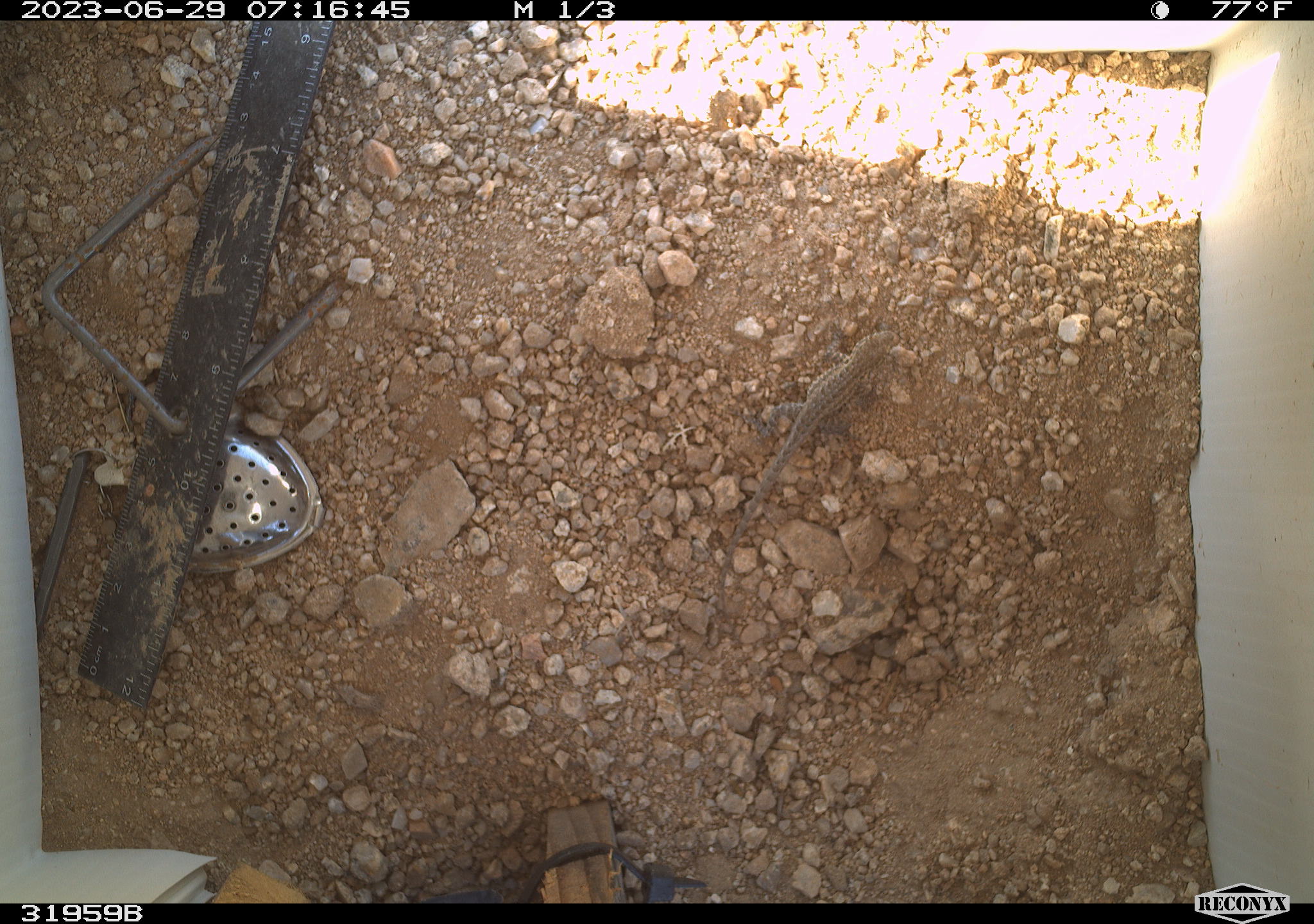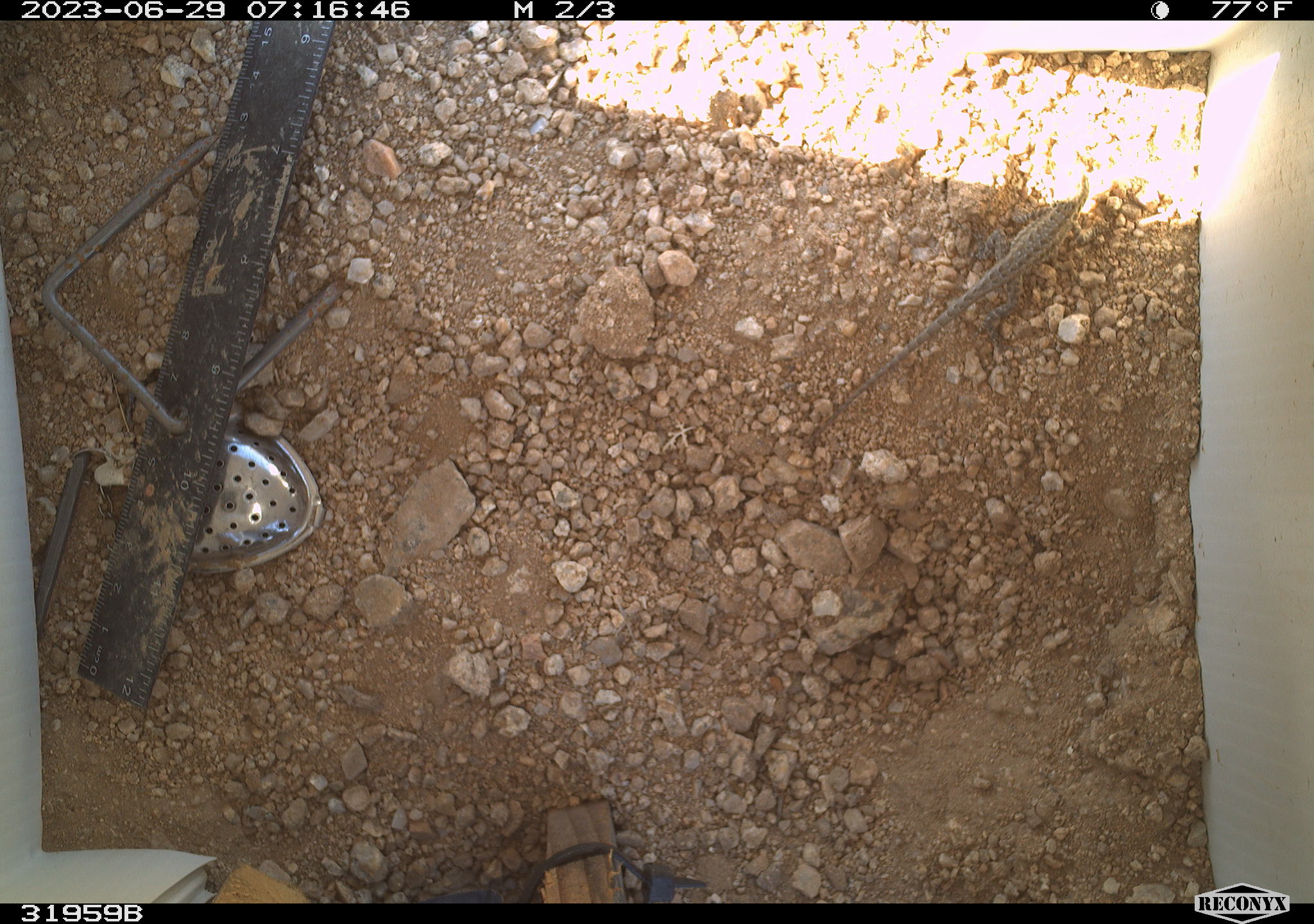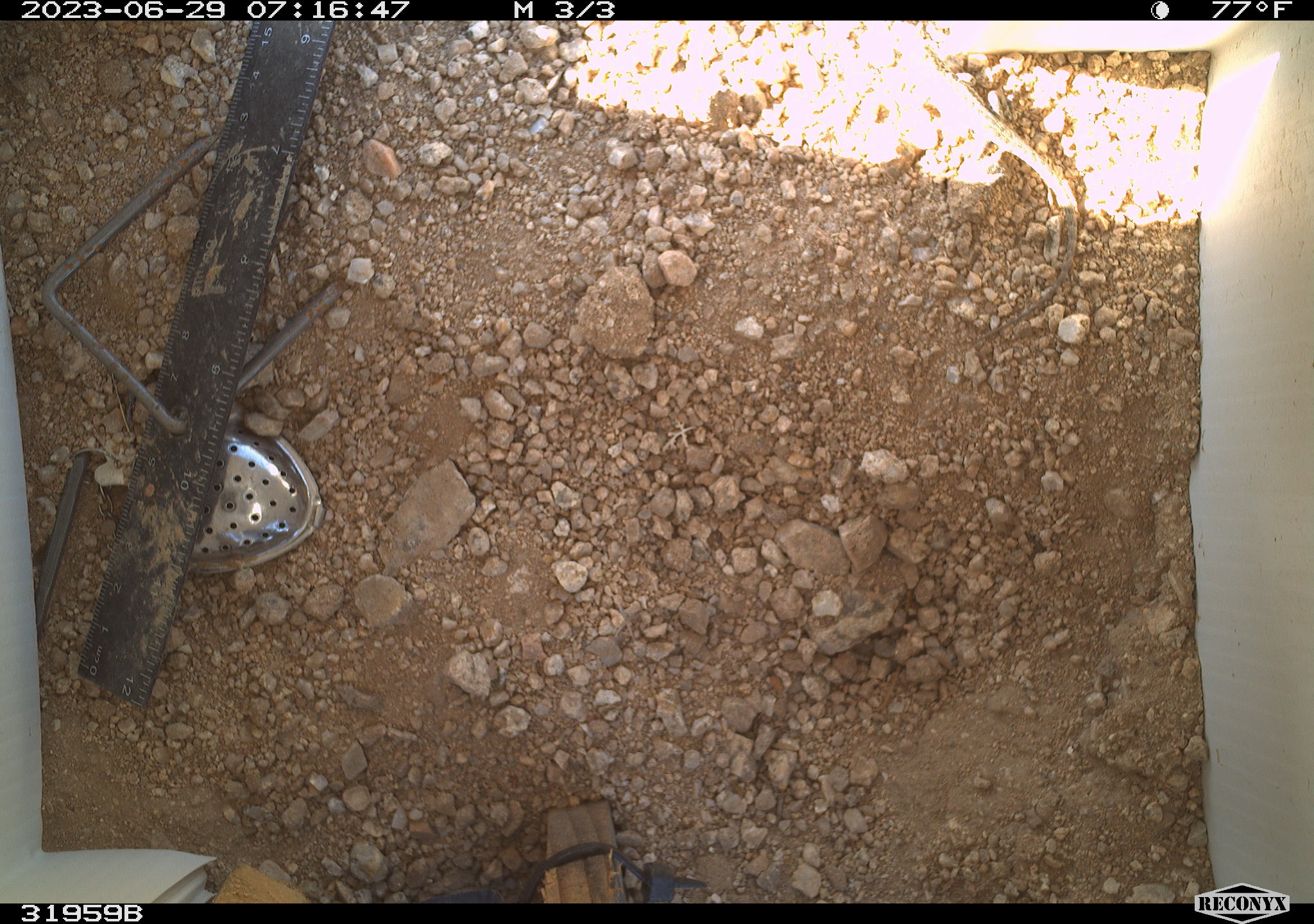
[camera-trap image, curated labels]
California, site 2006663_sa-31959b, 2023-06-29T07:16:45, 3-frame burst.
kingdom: Animalia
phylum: Chordata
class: Reptilia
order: Squamata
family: Phrynosomatidae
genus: Sceloporus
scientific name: Sceloporus graciosus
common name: common sagebrush lizard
Common sagebrush lizard (Sceloporus graciosus).